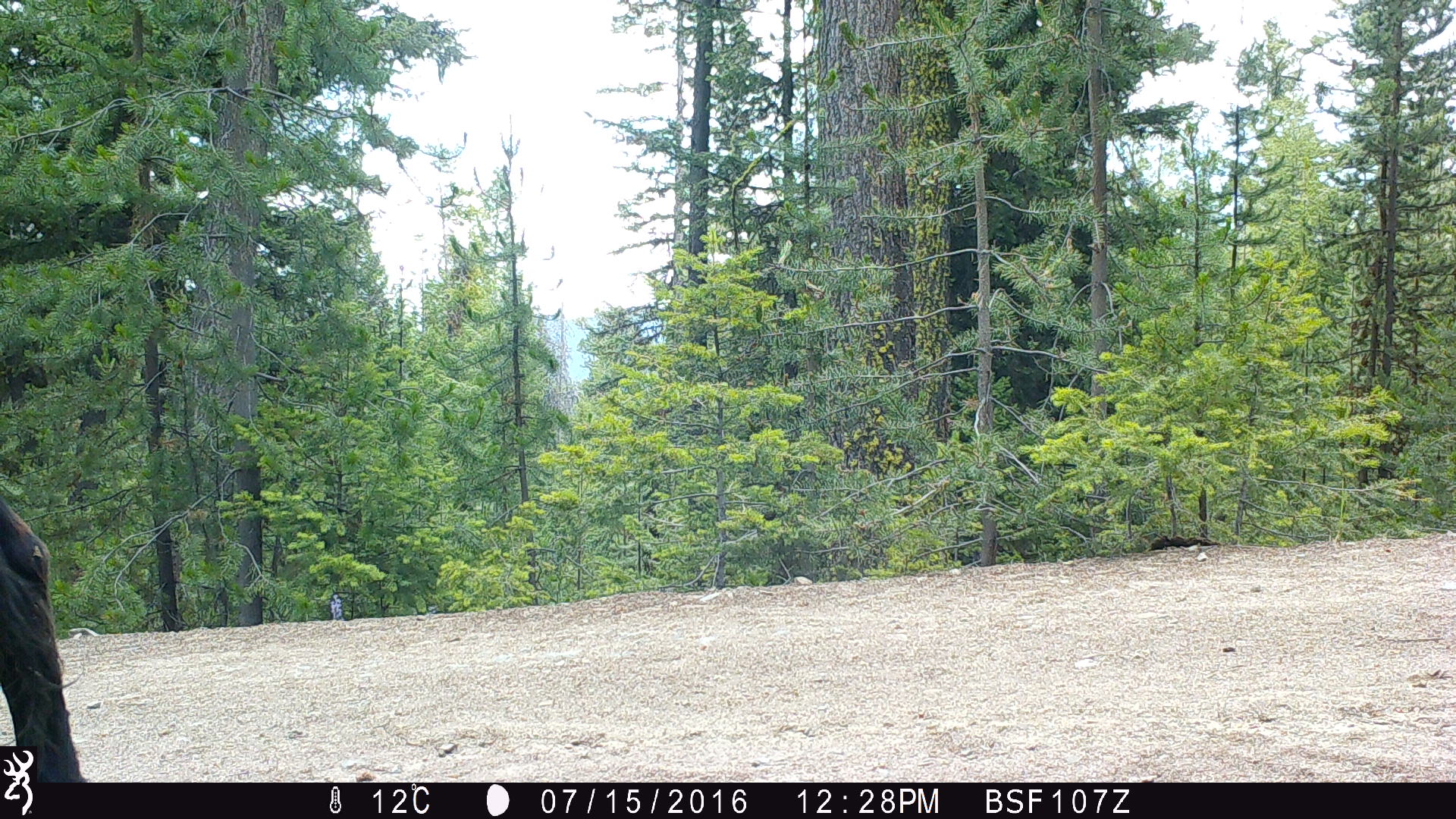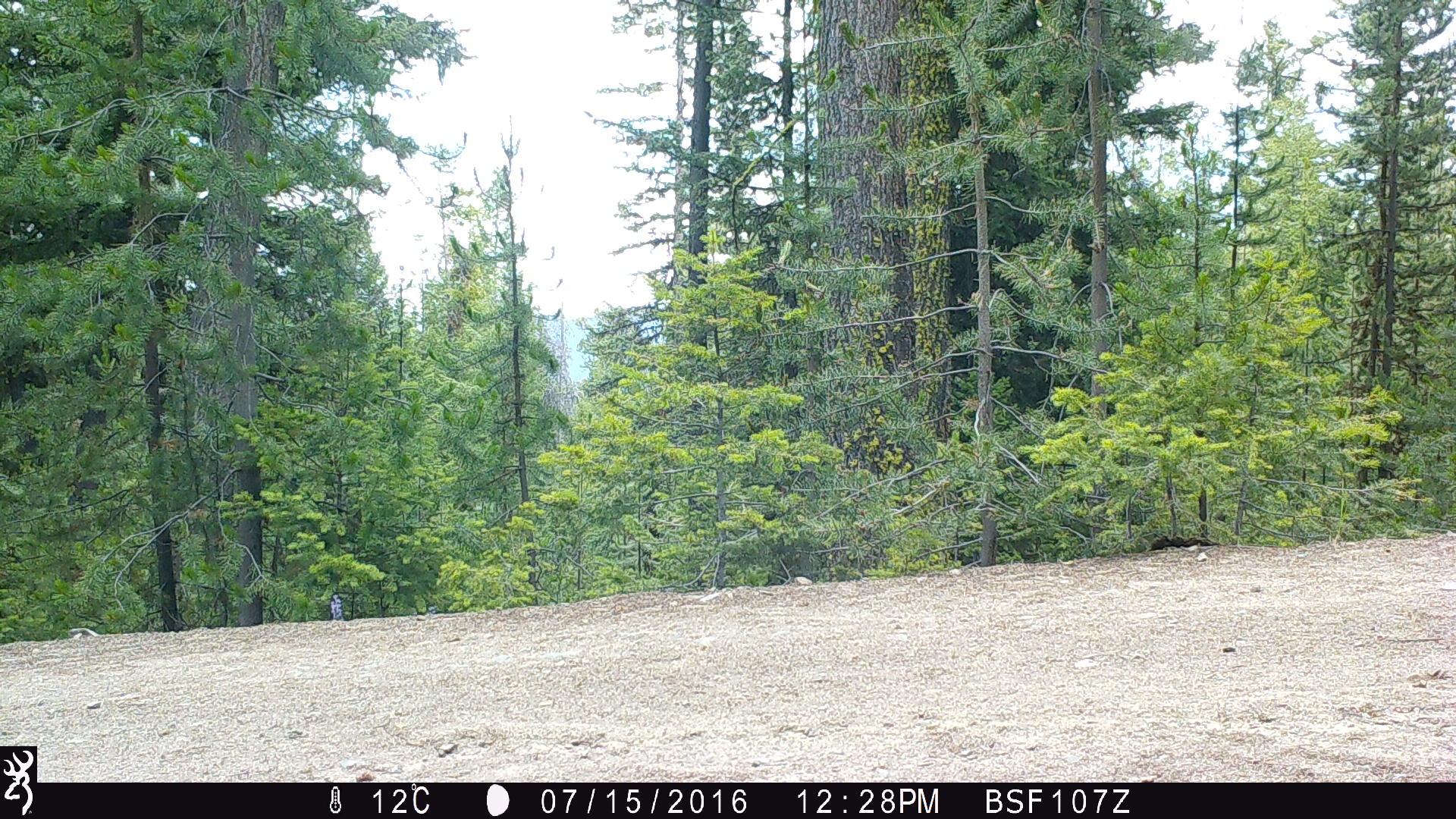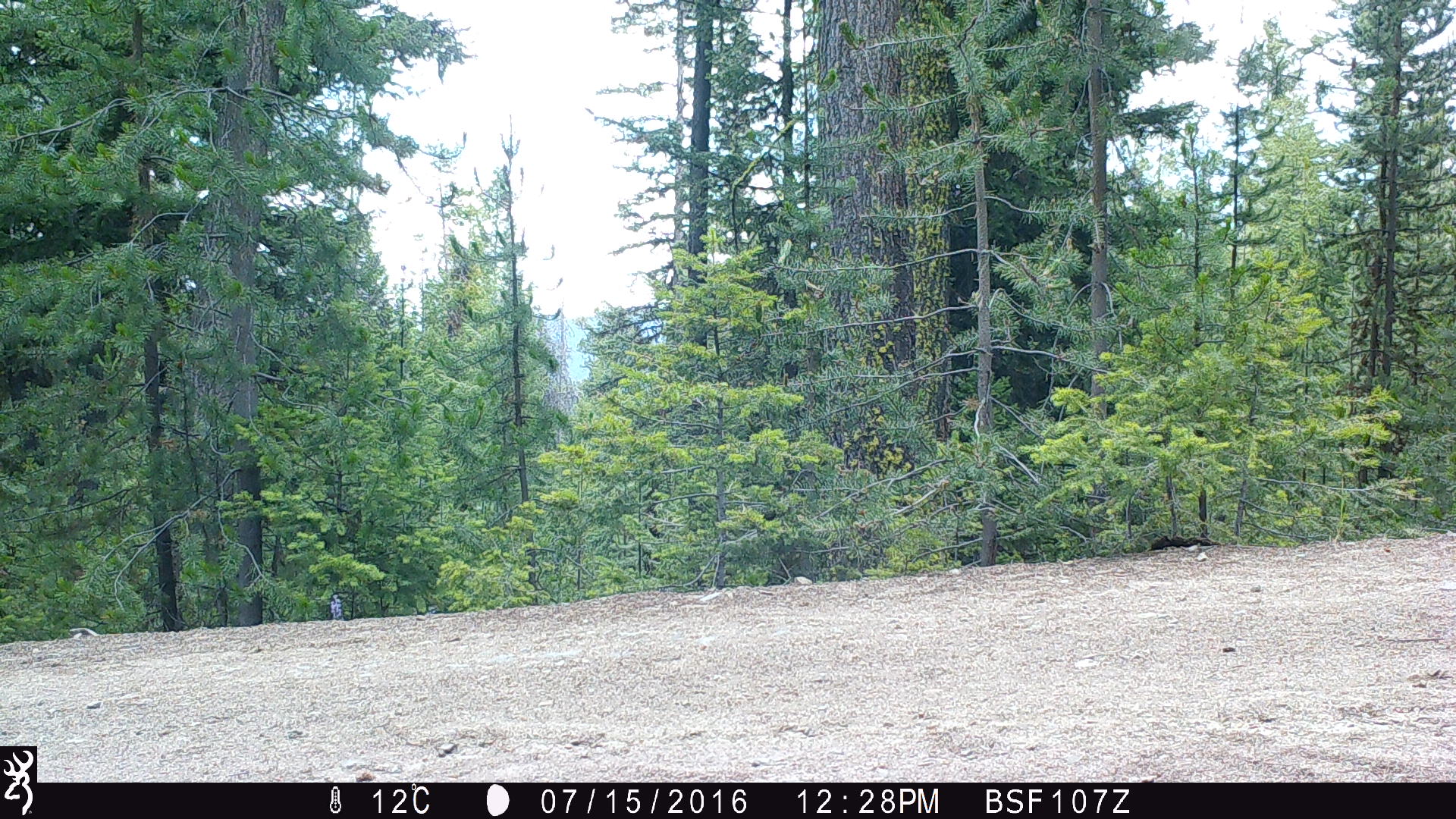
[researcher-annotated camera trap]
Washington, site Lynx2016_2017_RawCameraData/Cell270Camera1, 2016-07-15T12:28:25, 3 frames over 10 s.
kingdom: Animalia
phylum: Chordata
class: Mammalia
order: Artiodactyla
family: Bovidae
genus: Bos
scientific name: Bos taurus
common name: domestic cattle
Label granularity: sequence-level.